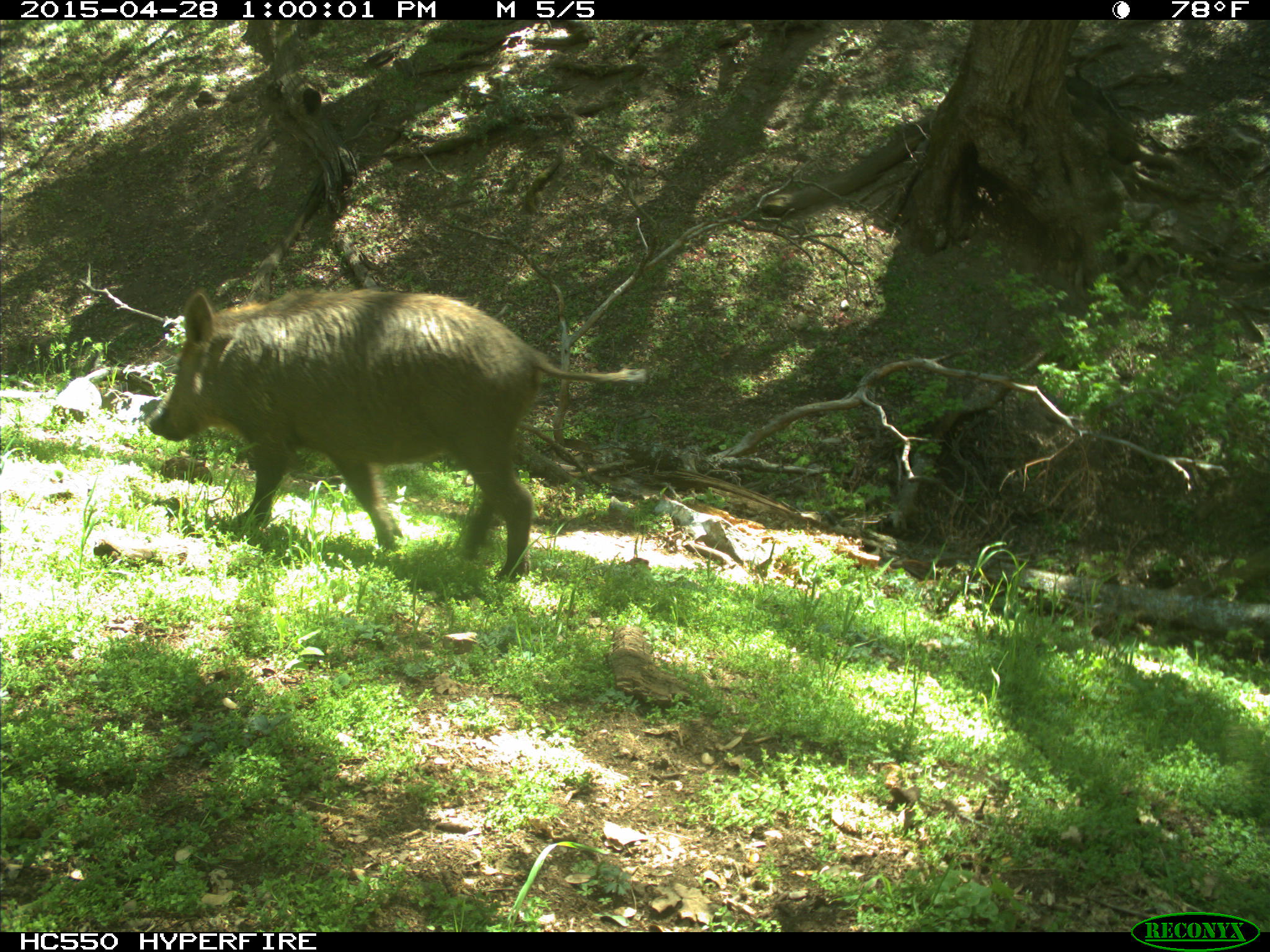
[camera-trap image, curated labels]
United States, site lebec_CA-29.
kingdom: Animalia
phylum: Chordata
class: Mammalia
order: Artiodactyla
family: Suidae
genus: Sus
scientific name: Sus scrofa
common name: wild boar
Sus scrofa (wild boar).